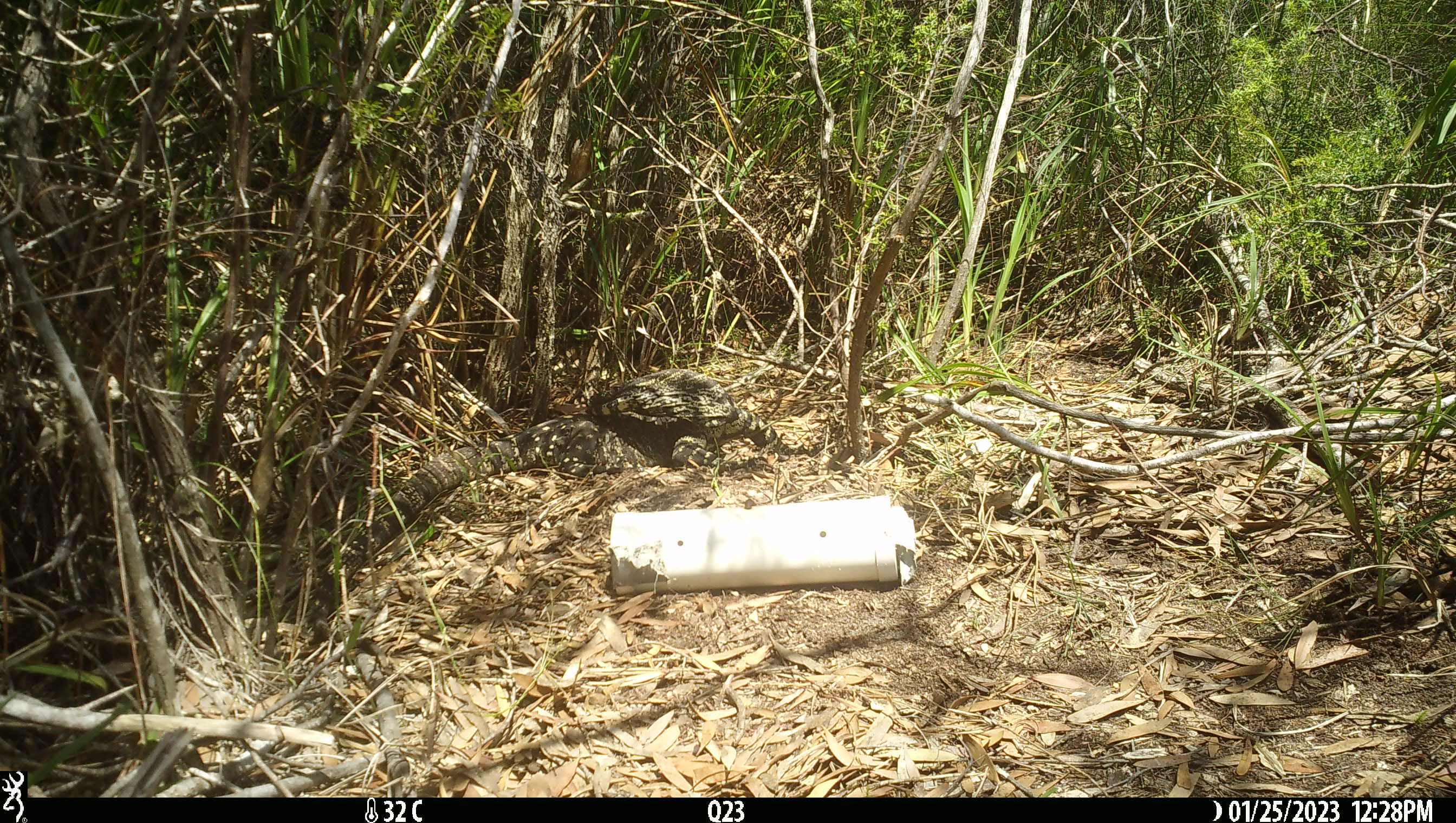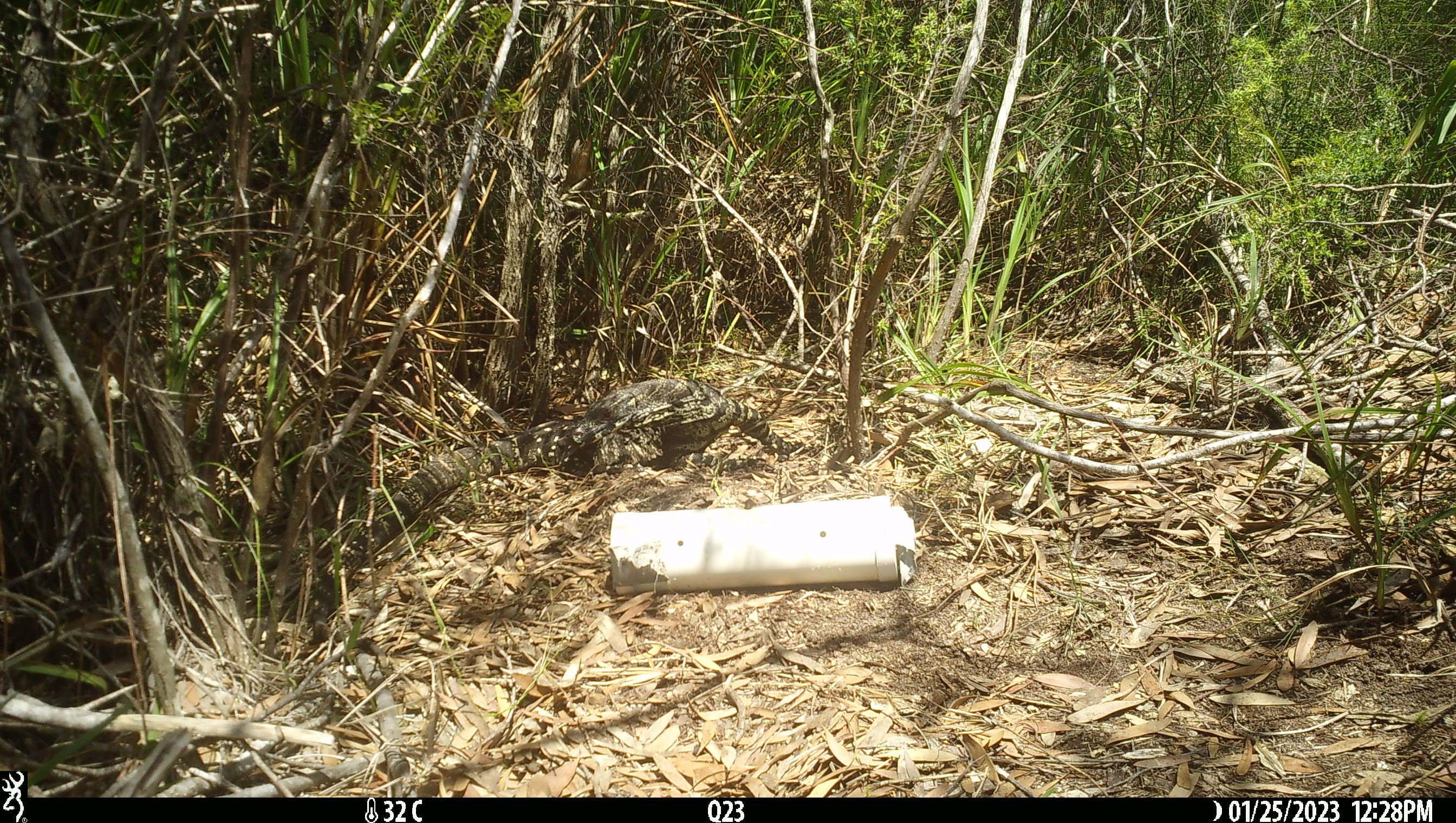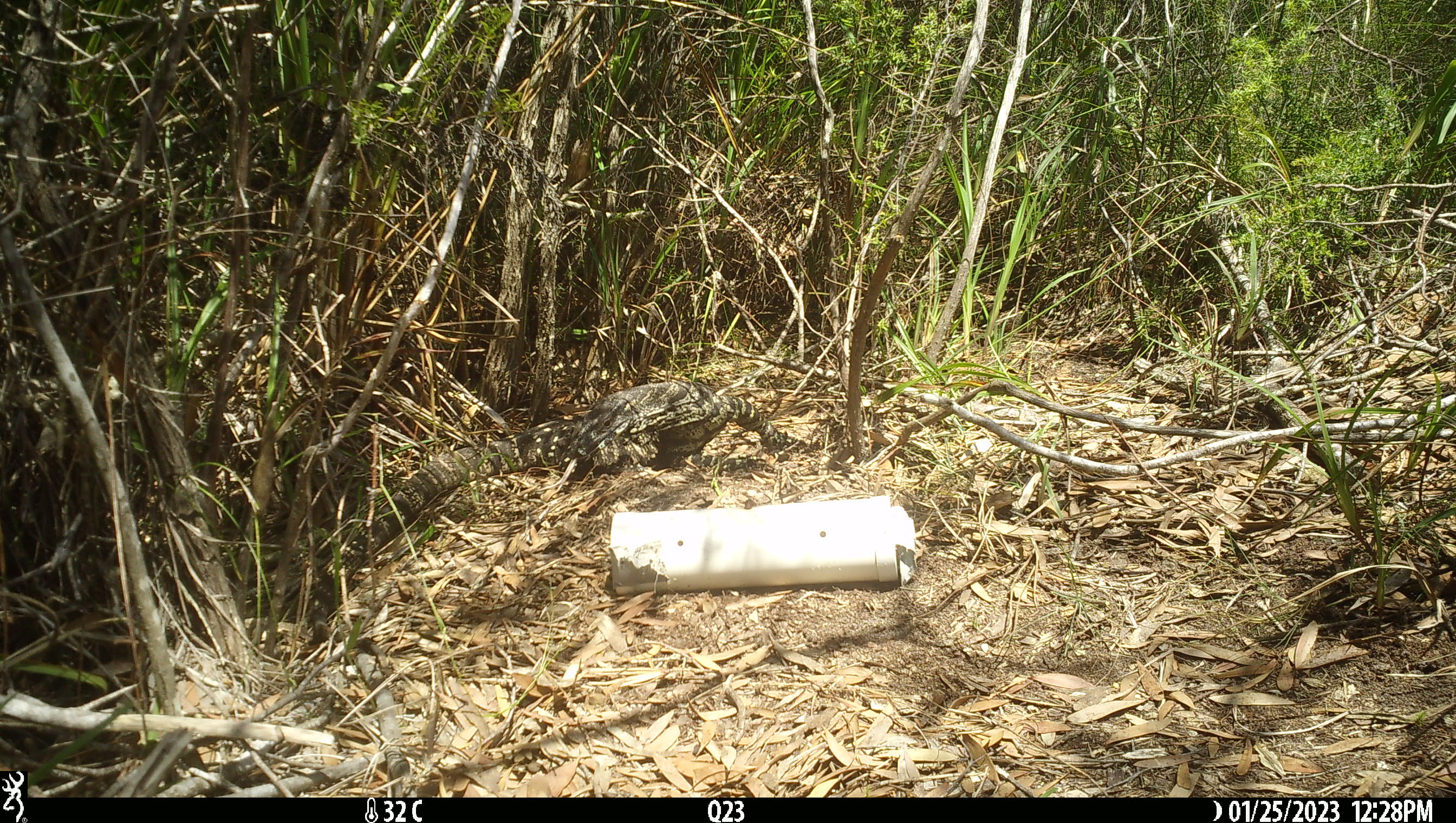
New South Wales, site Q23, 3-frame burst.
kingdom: Animalia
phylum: Chordata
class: Reptilia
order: Squamata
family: Varanidae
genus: Varanus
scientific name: Varanus varius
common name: lace monitor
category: goanna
Goanna (lace monitor) (Varanus varius).